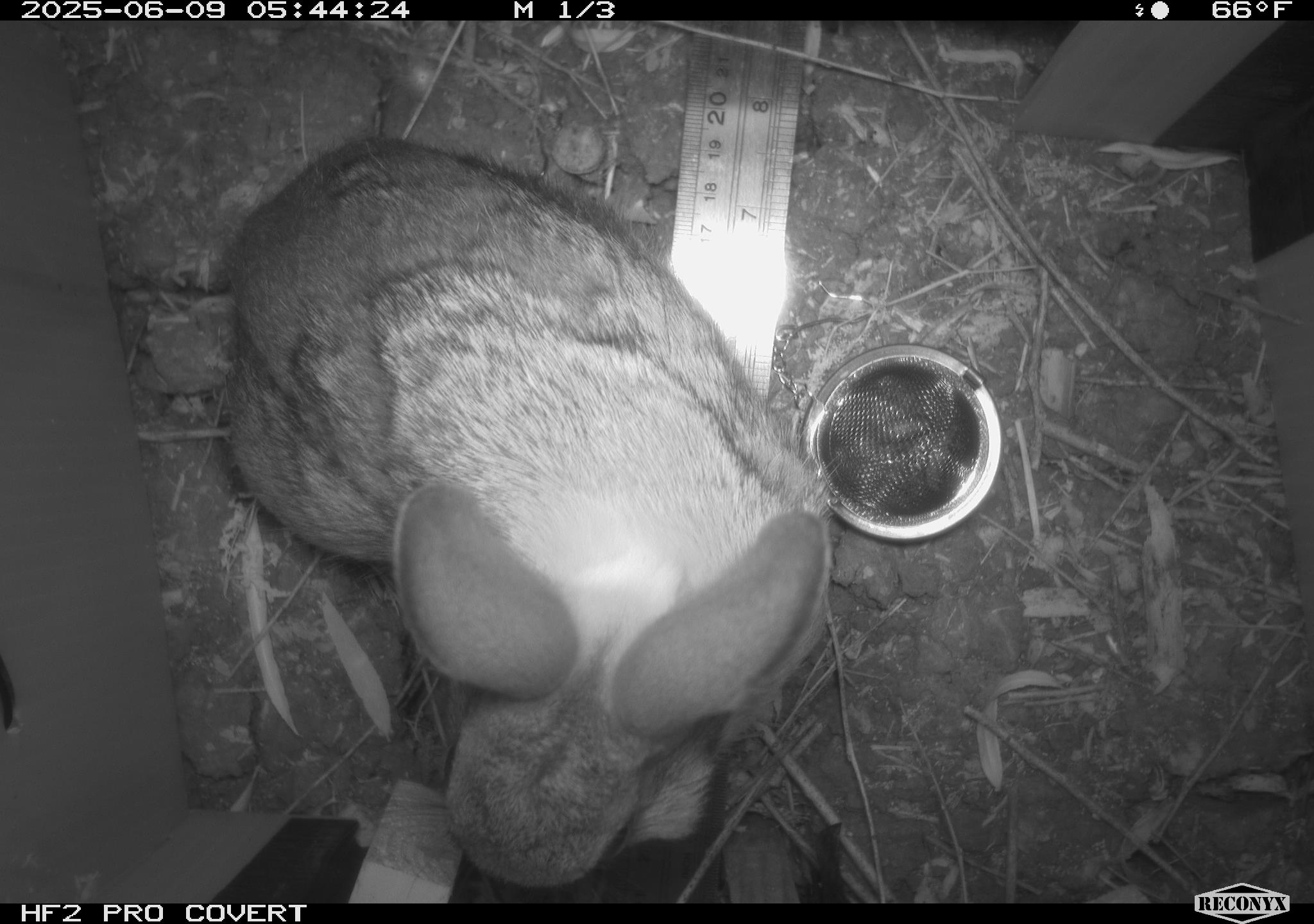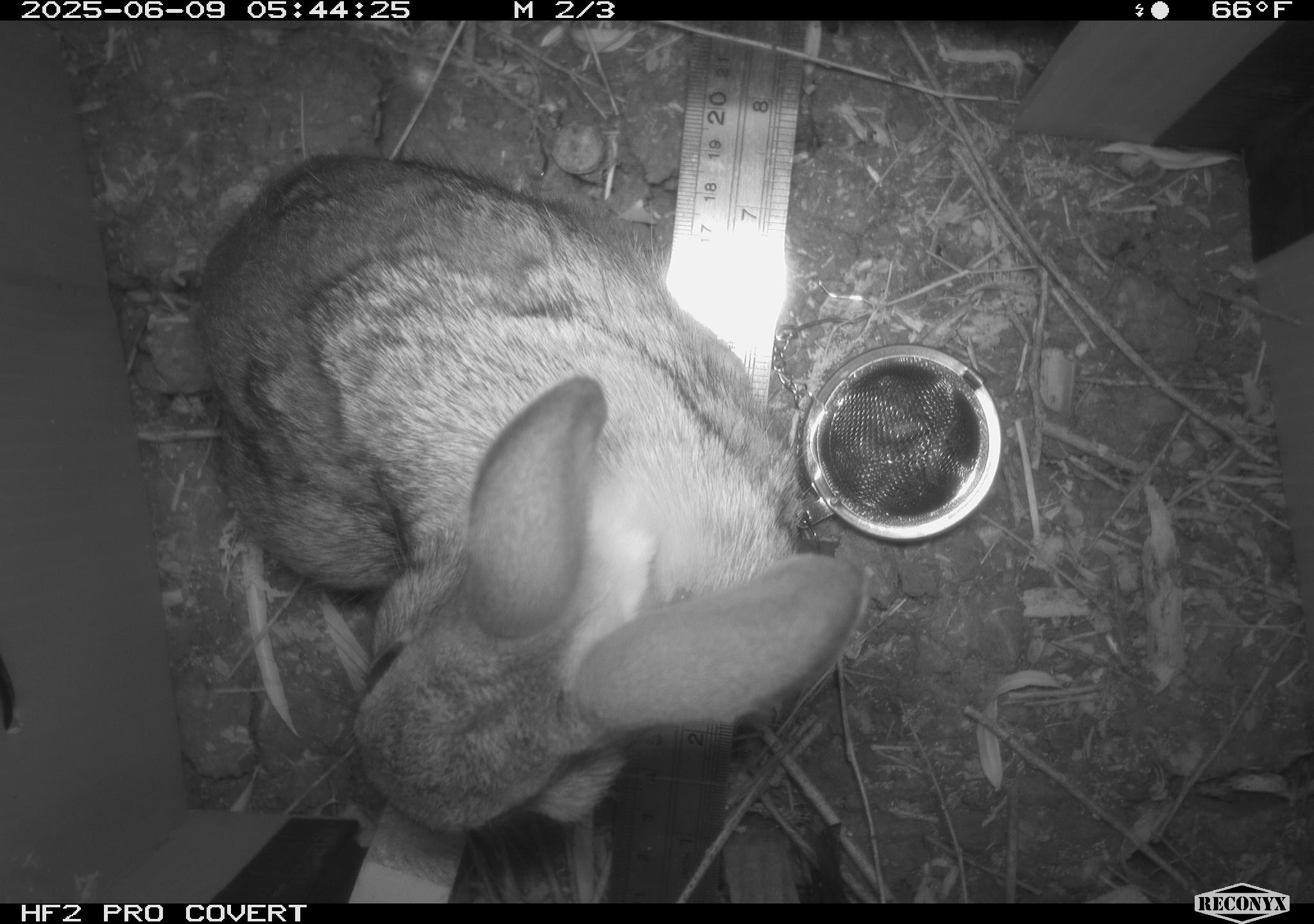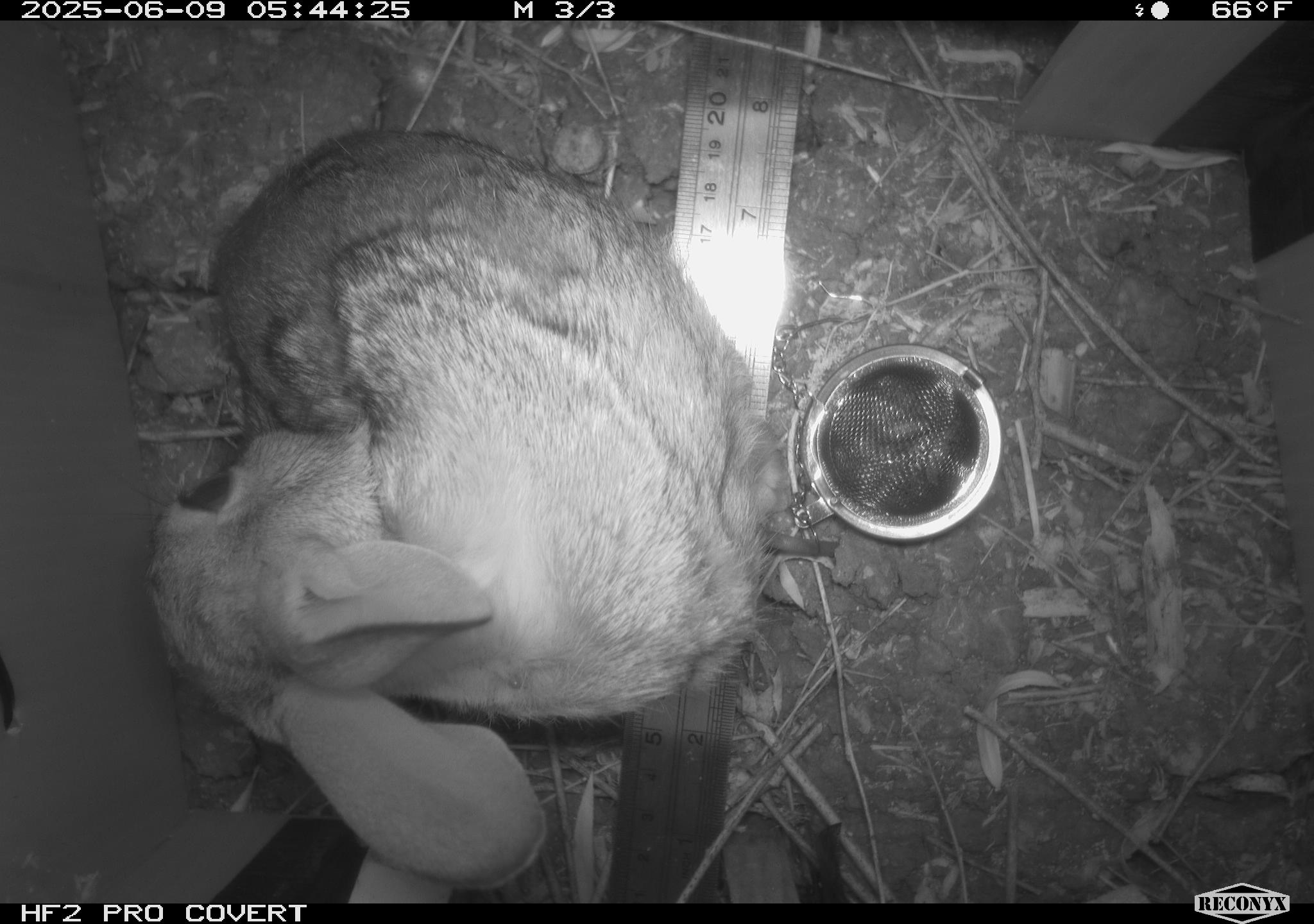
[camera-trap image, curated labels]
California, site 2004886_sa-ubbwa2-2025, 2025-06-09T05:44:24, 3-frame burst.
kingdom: Animalia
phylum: Chordata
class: Mammalia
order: Lagomorpha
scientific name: Lagomorpha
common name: hares, rabbits, and pikas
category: lagomorpha order